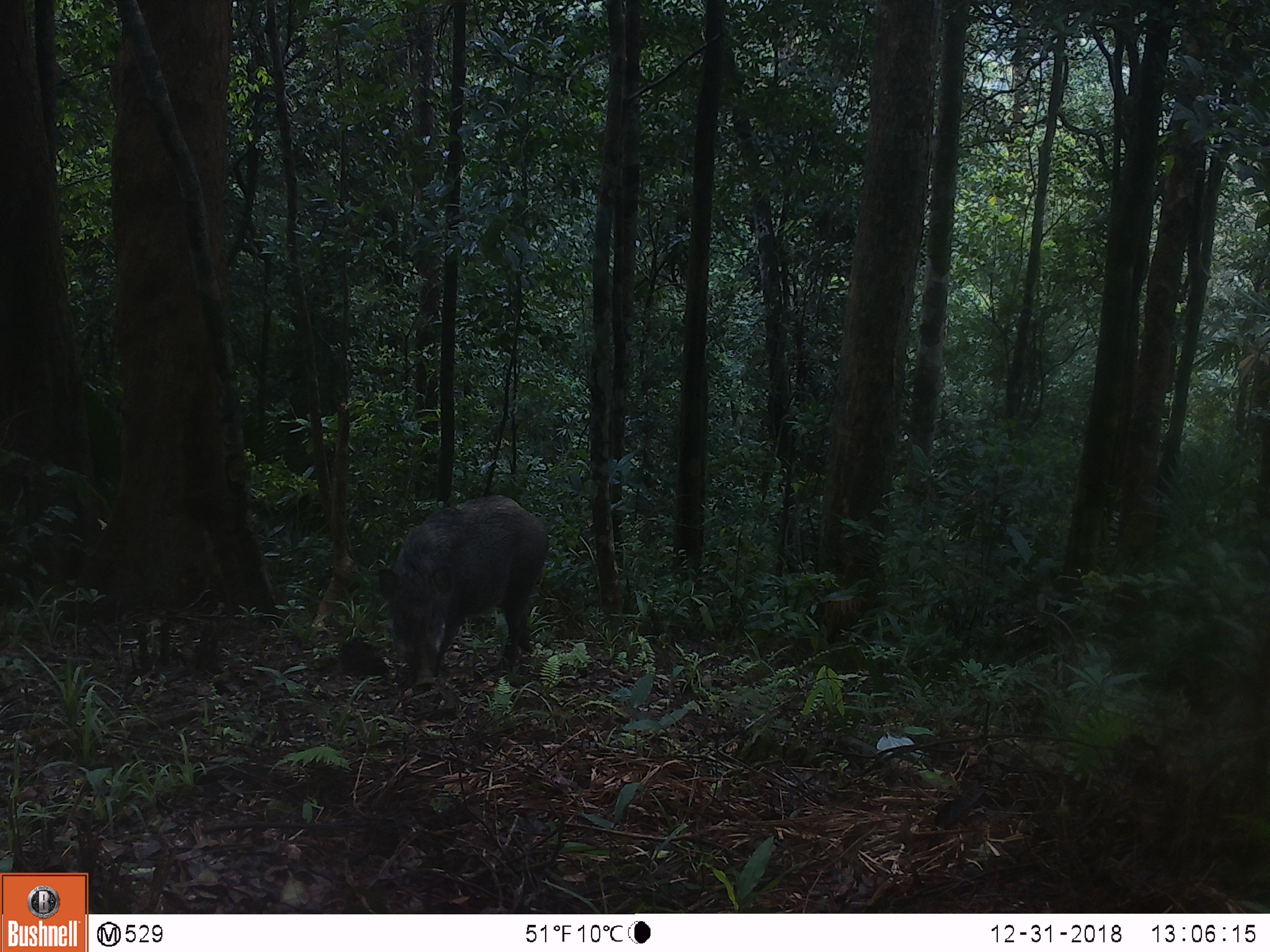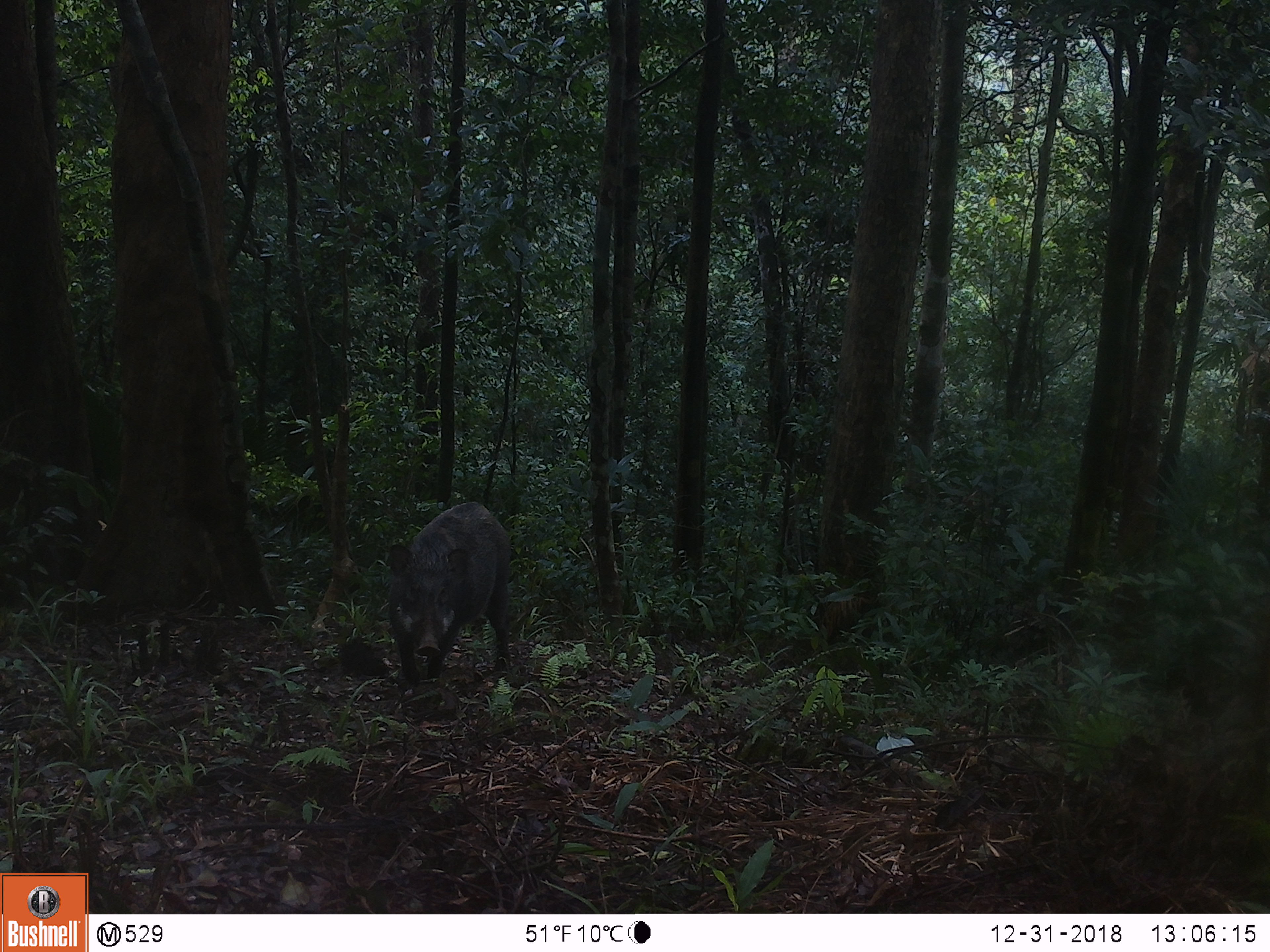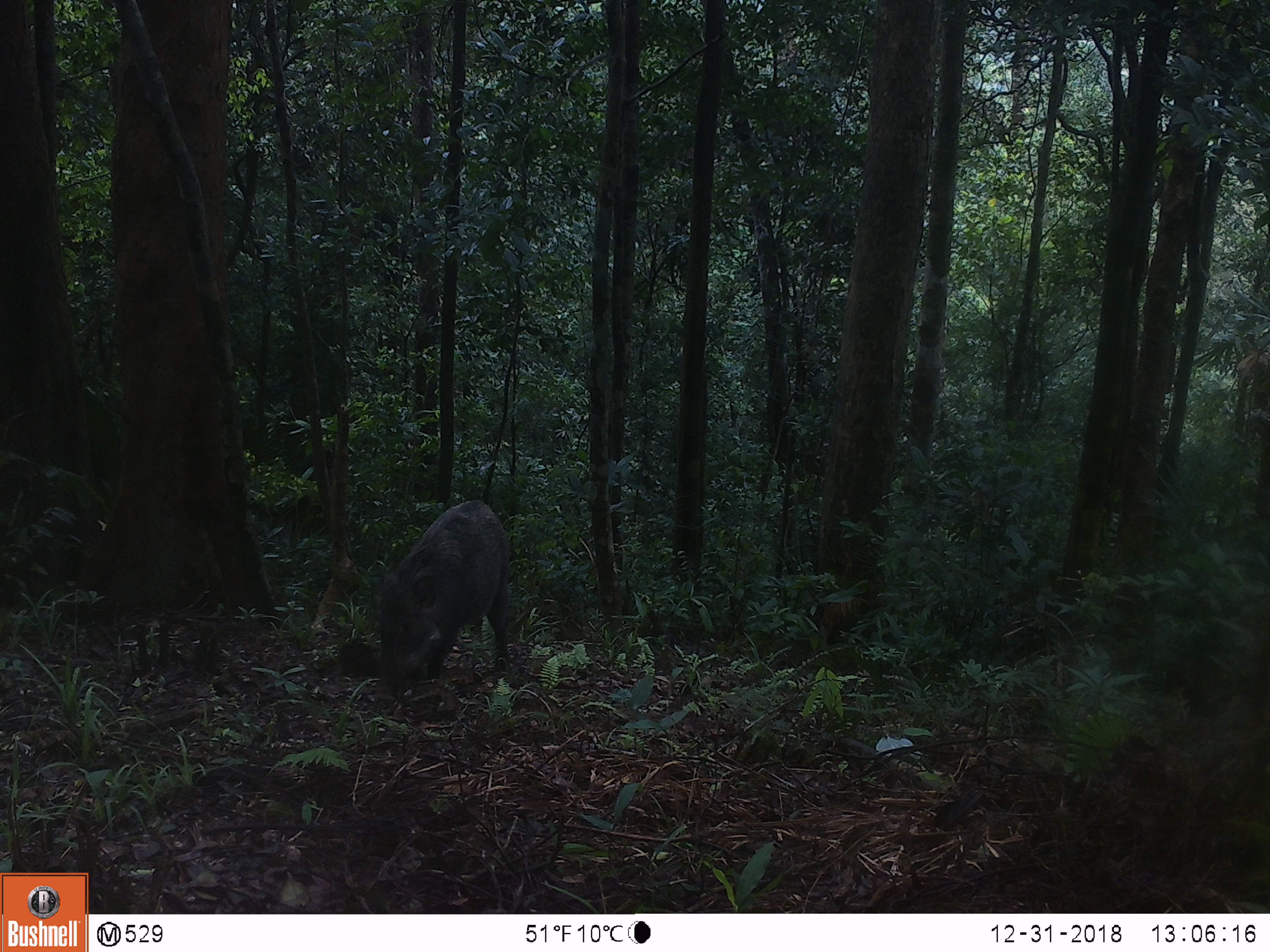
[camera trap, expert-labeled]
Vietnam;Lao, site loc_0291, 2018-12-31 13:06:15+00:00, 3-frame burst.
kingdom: Animalia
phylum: Chordata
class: Mammalia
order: Artiodactyla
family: Suidae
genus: Sus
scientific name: Sus scrofa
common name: eurasian wild pig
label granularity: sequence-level